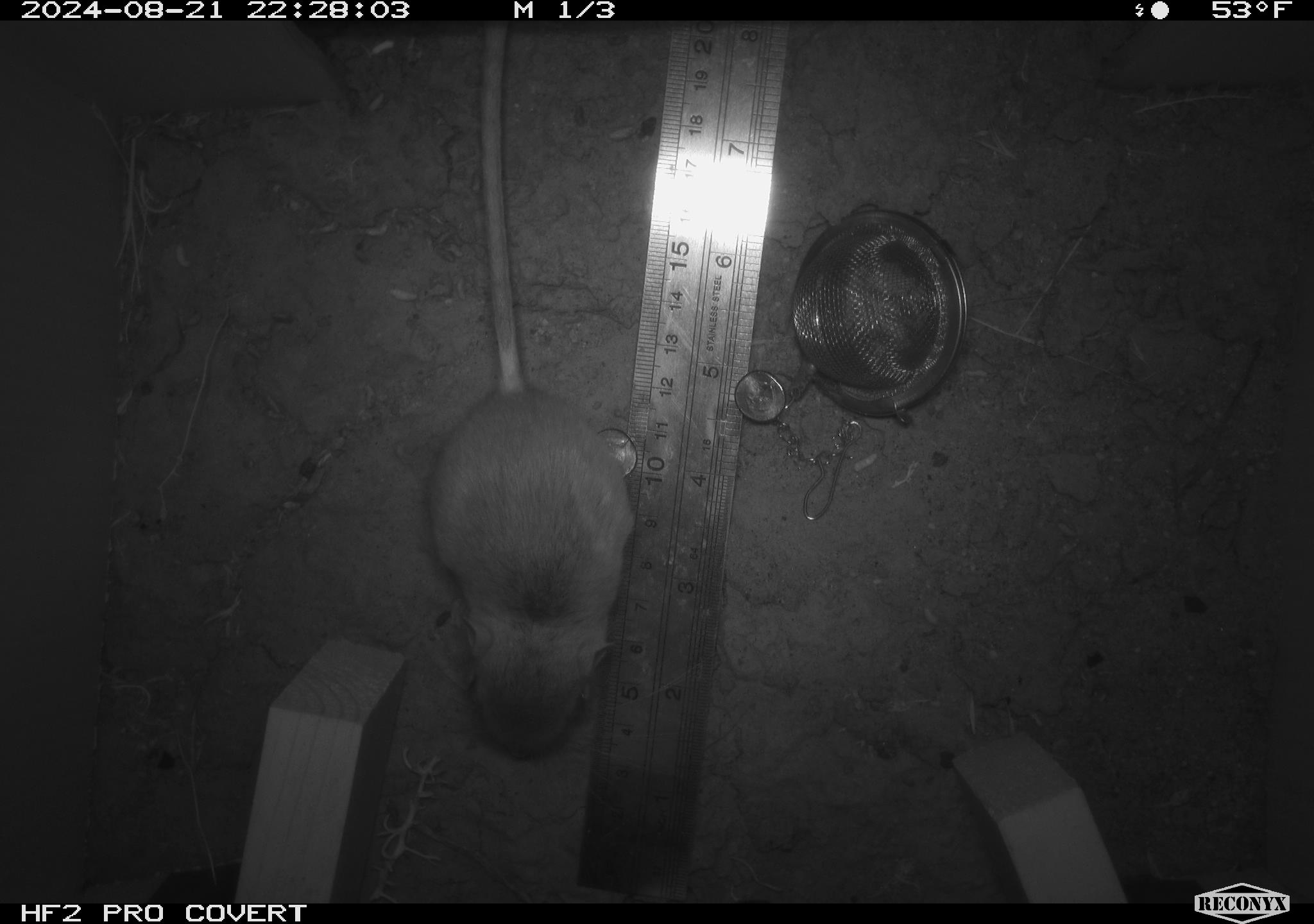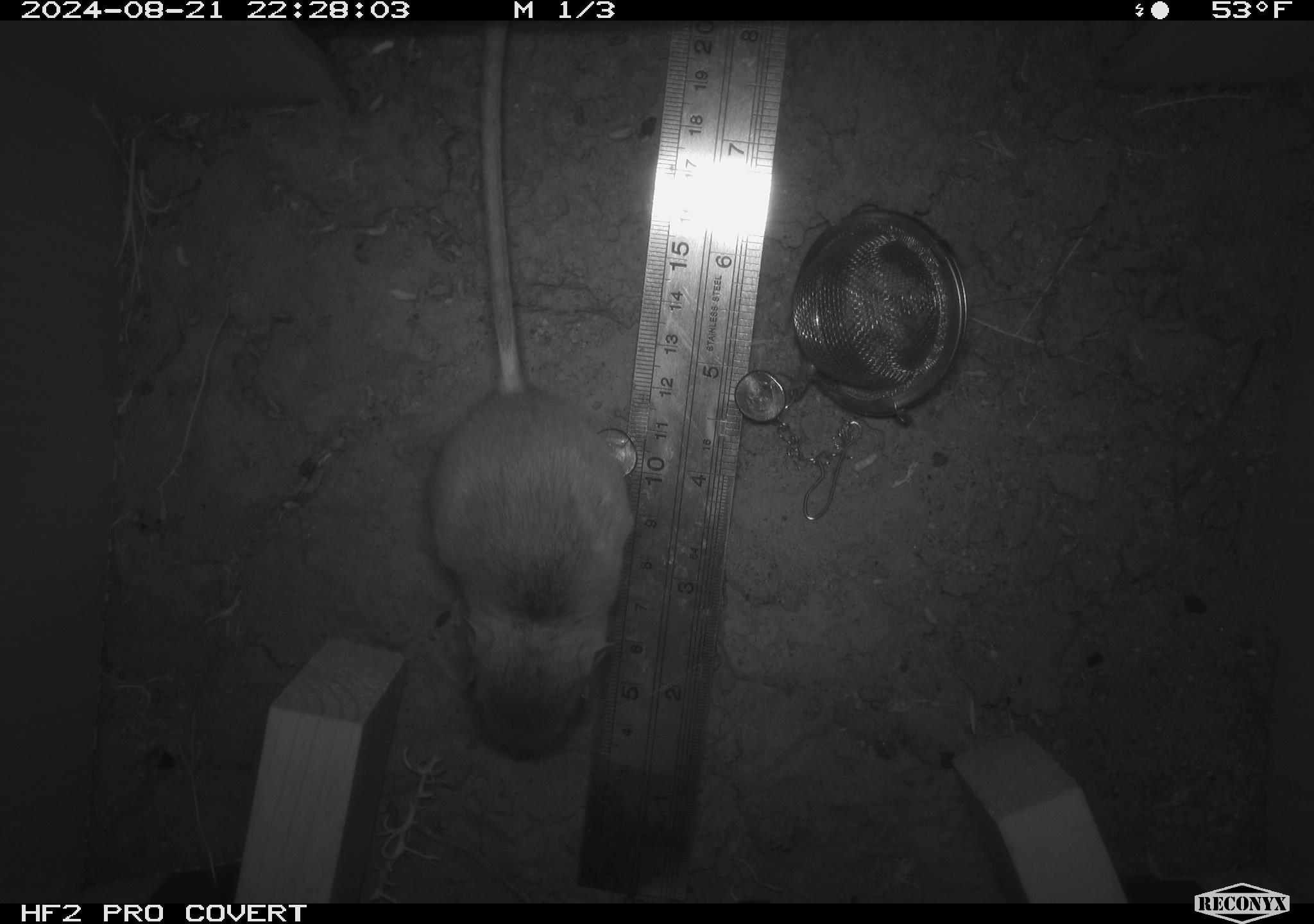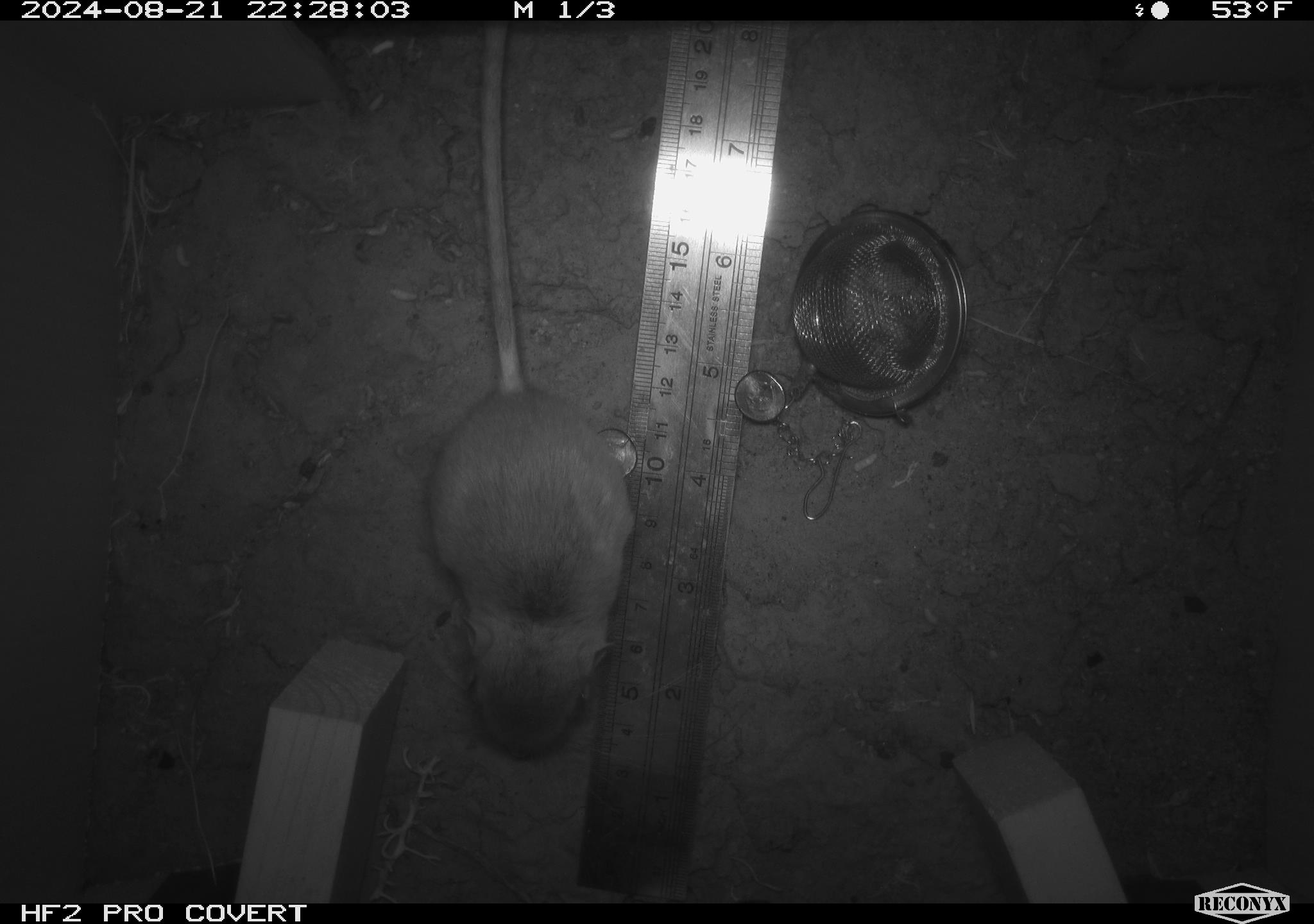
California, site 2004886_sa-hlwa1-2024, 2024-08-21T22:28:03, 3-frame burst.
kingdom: Animalia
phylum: Chordata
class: Mammalia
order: Rodentia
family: Heteromyidae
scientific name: Heteromyidae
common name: kangaroo rats and pocket mice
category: heteromyidae family